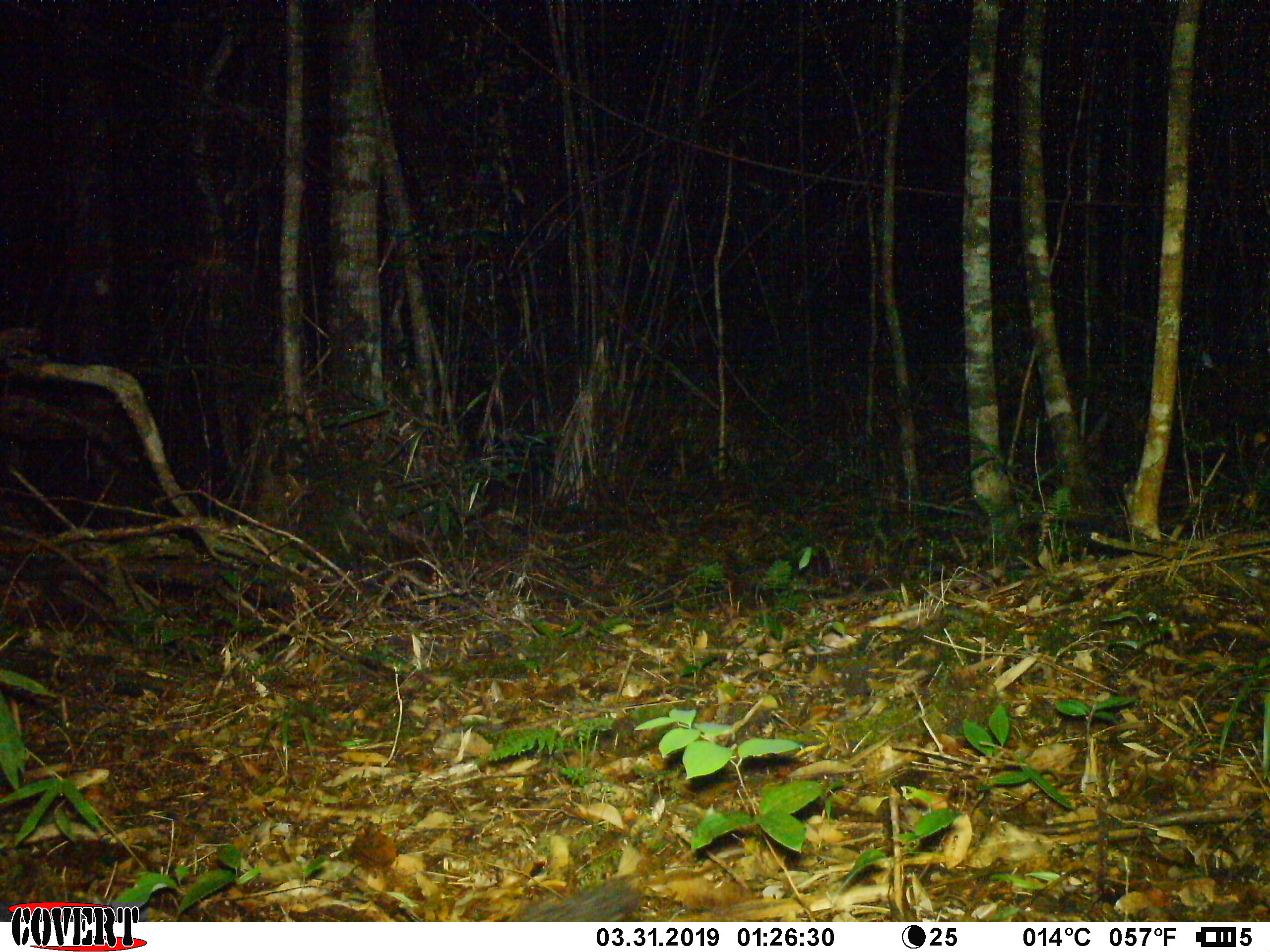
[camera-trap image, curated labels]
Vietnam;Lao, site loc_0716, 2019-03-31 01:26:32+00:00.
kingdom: Animalia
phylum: Chordata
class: Mammalia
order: Carnivora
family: Viverridae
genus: Chrotogale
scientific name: Chrotogale owstoni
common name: owston's civet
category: owstons civet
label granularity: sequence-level